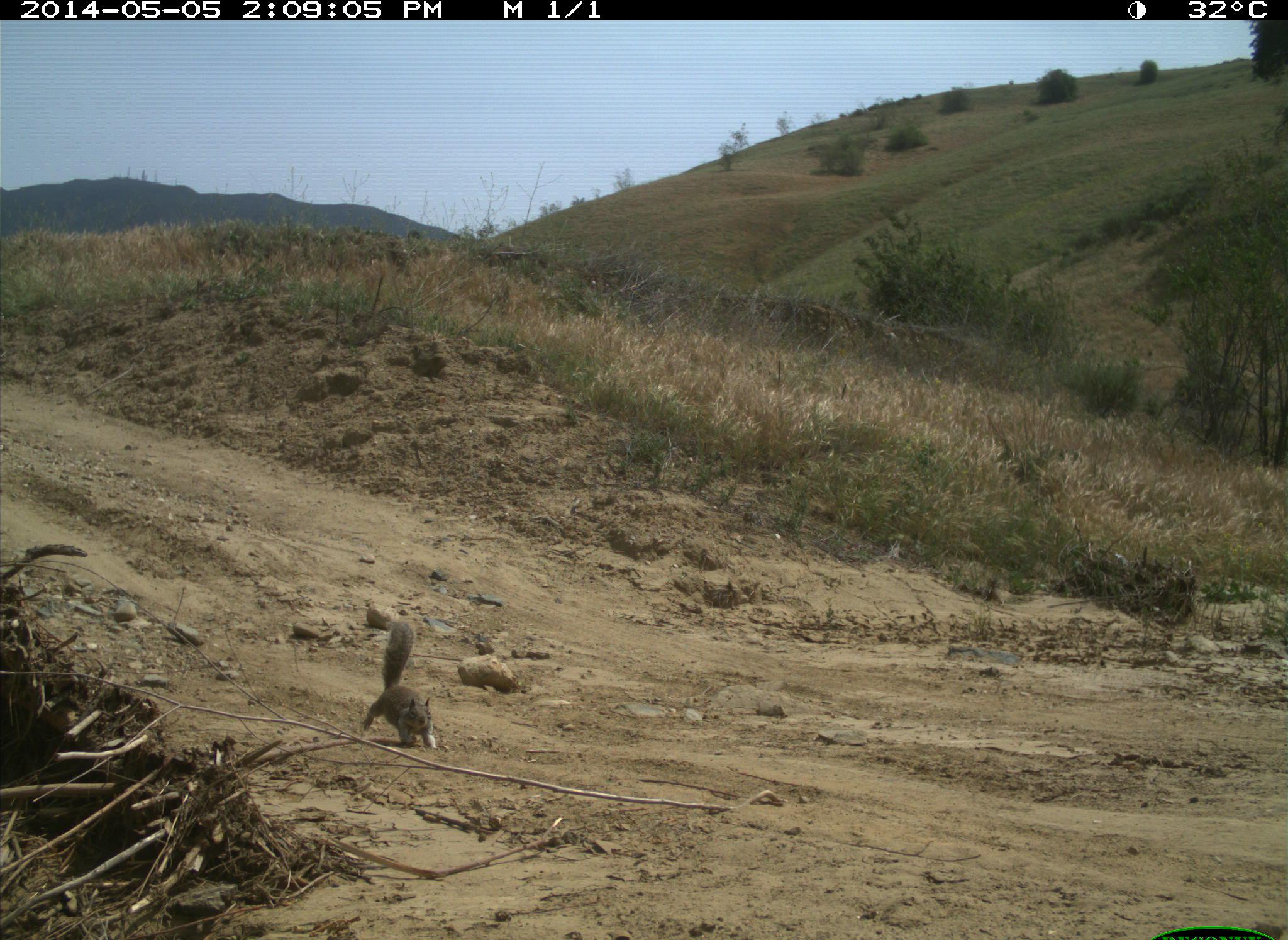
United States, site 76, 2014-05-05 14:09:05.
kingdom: Animalia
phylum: Chordata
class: Mammalia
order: Lagomorpha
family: Leporidae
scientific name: Leporidae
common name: rabbits and hares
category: rabbit